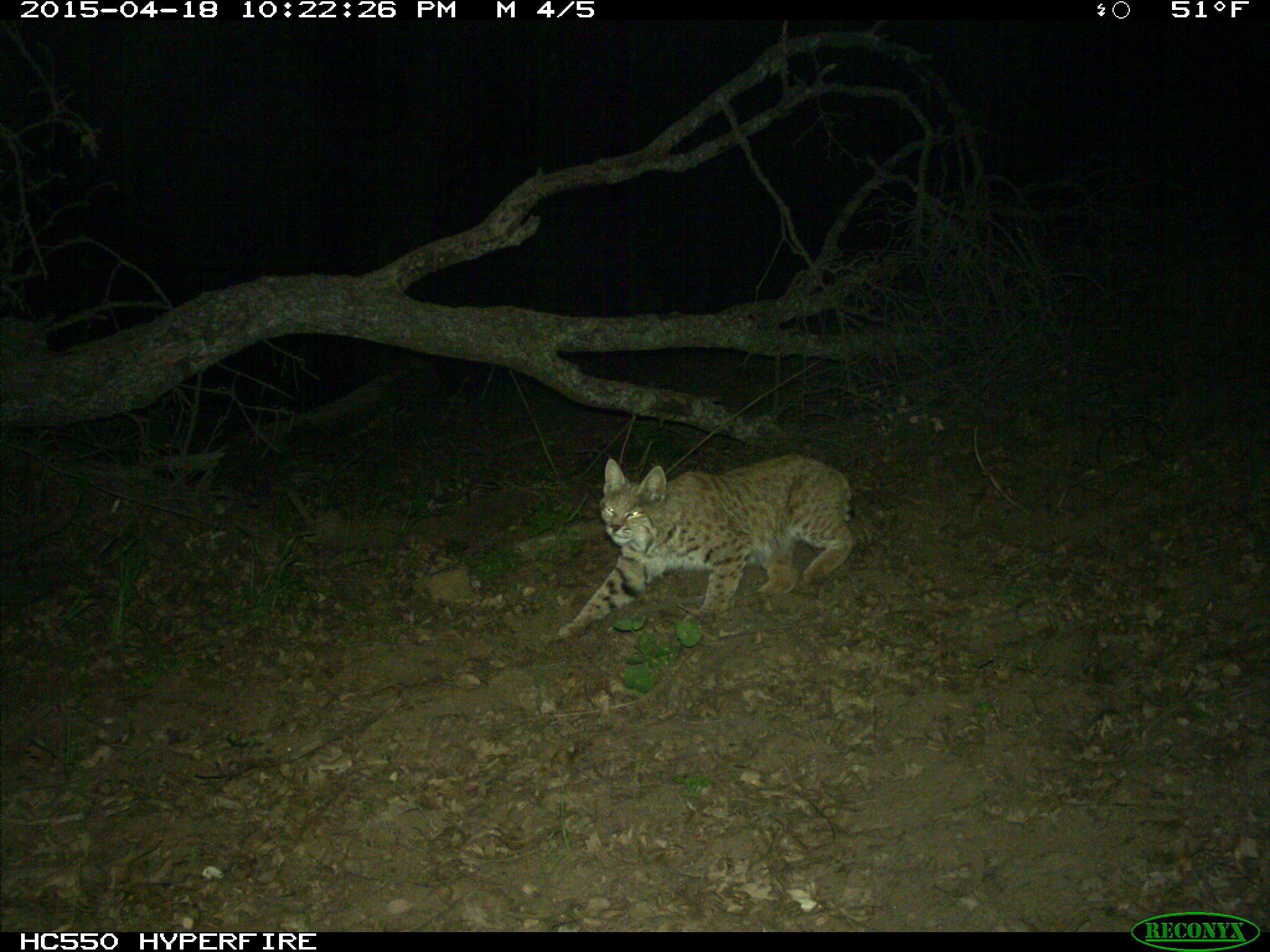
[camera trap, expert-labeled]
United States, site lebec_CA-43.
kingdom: Animalia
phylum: Chordata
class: Mammalia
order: Carnivora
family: Felidae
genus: Lynx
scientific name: Lynx rufus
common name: bobcat